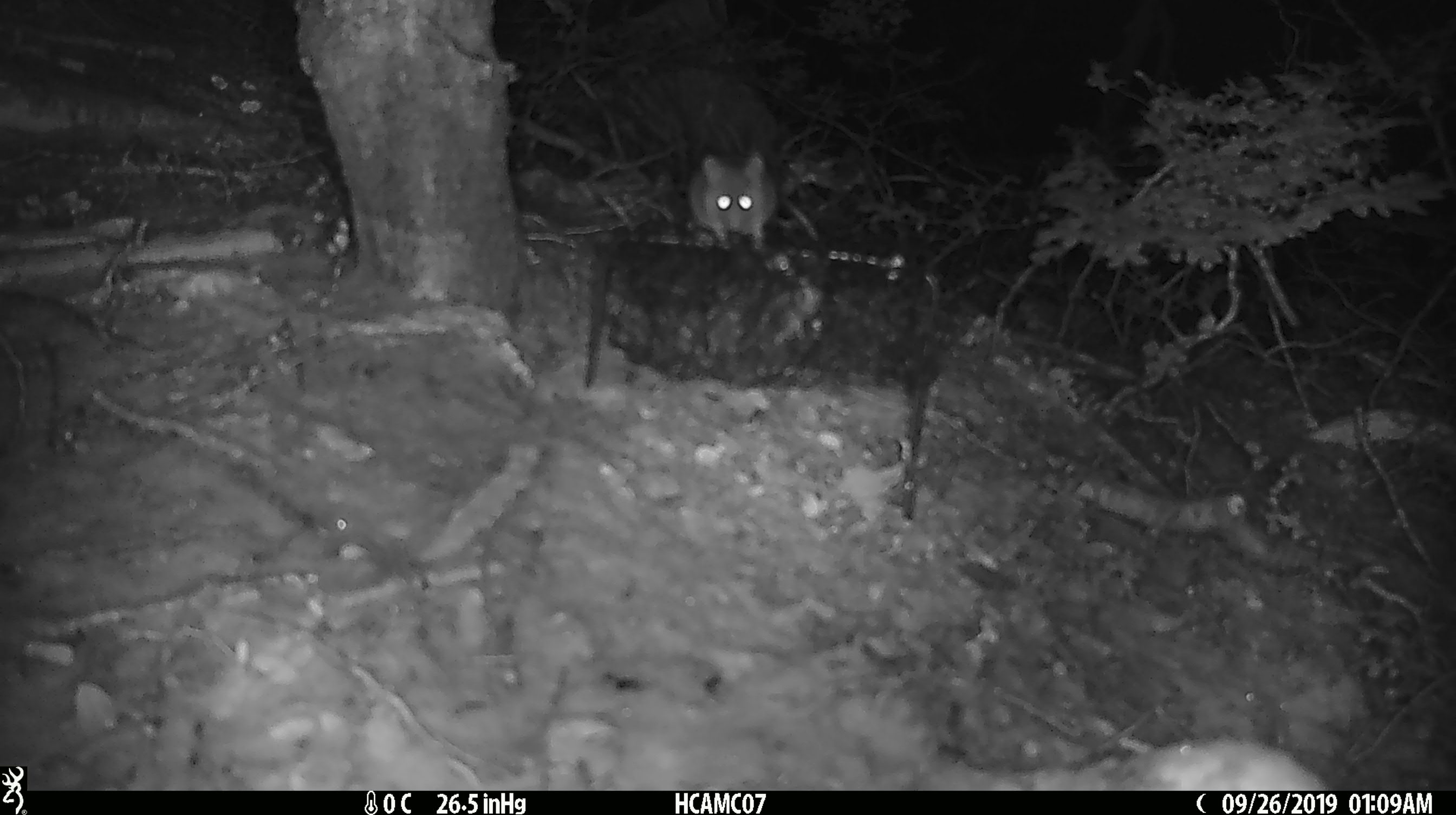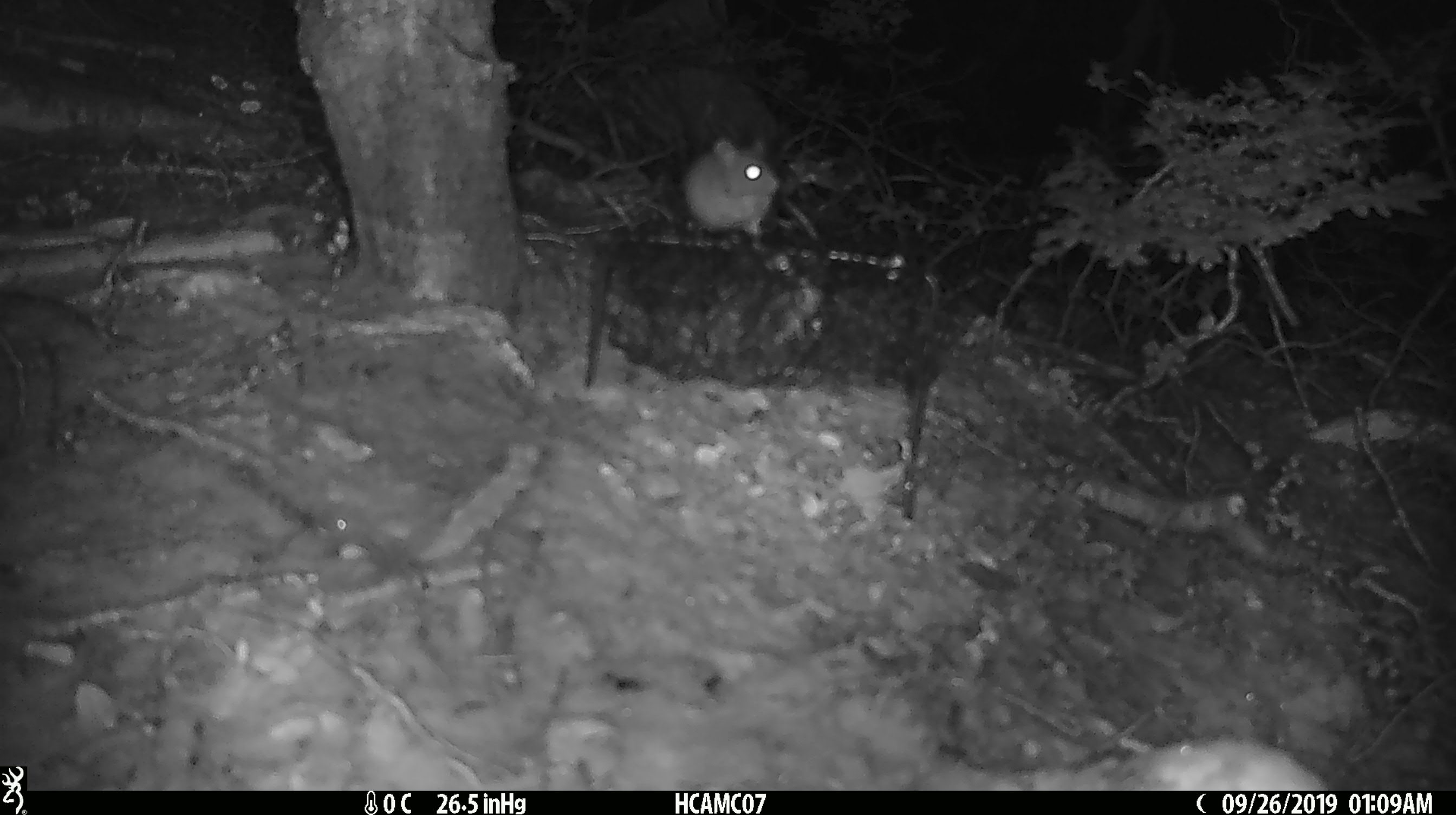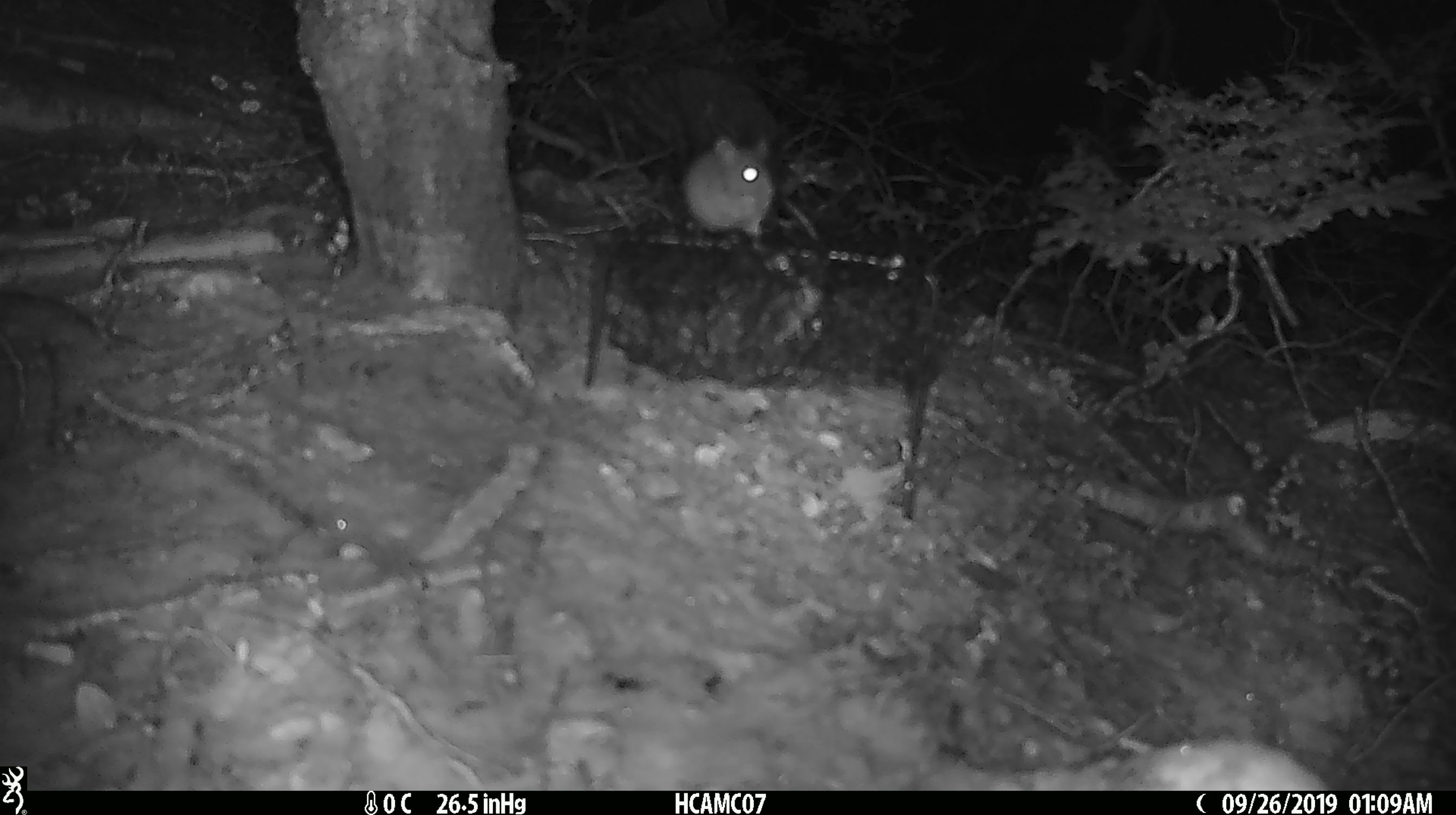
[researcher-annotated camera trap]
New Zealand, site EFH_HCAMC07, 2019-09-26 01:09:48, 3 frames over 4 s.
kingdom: Animalia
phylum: Chordata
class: Mammalia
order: Rodentia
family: Muridae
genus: Mus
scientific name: Mus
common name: mouse